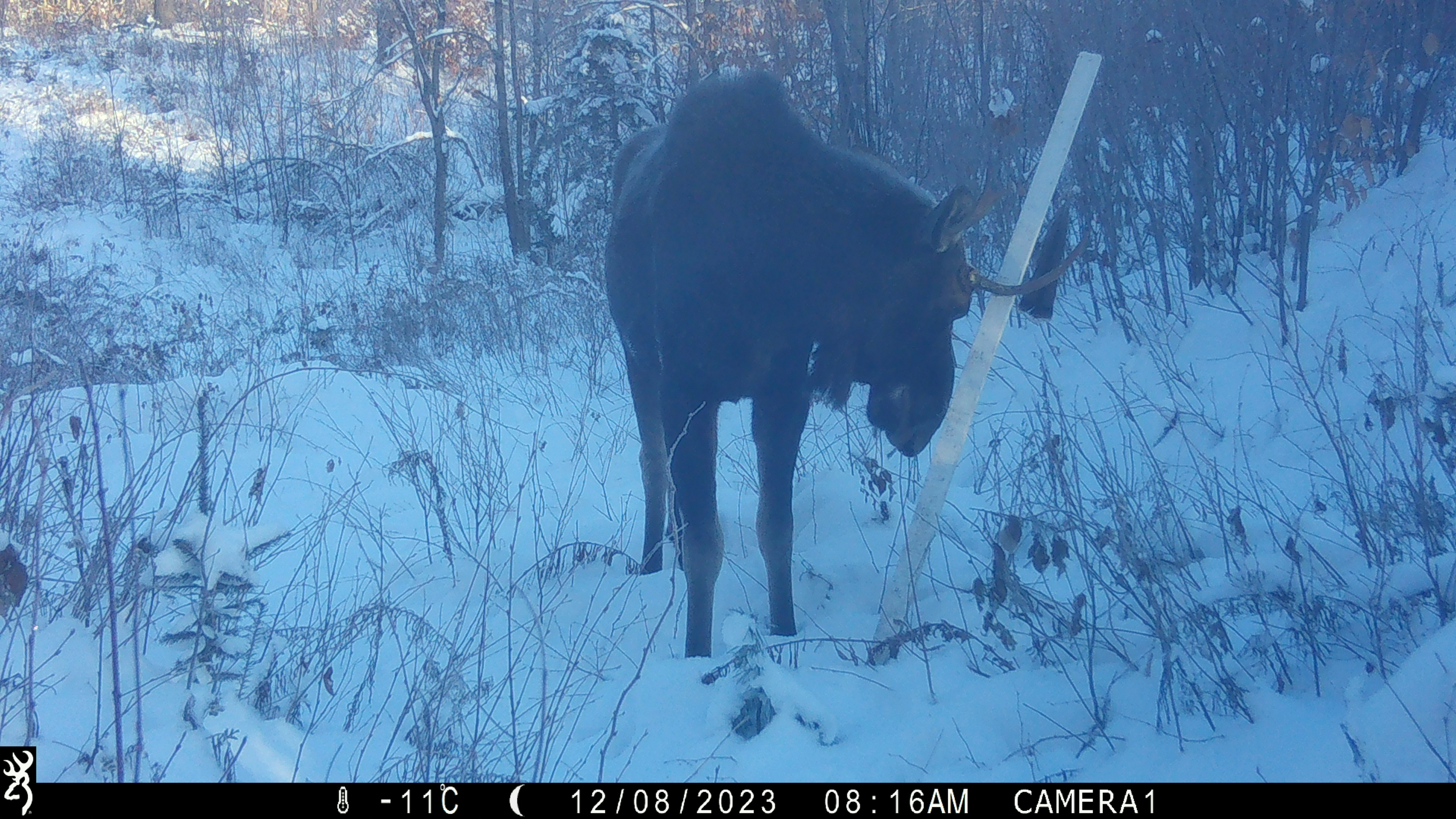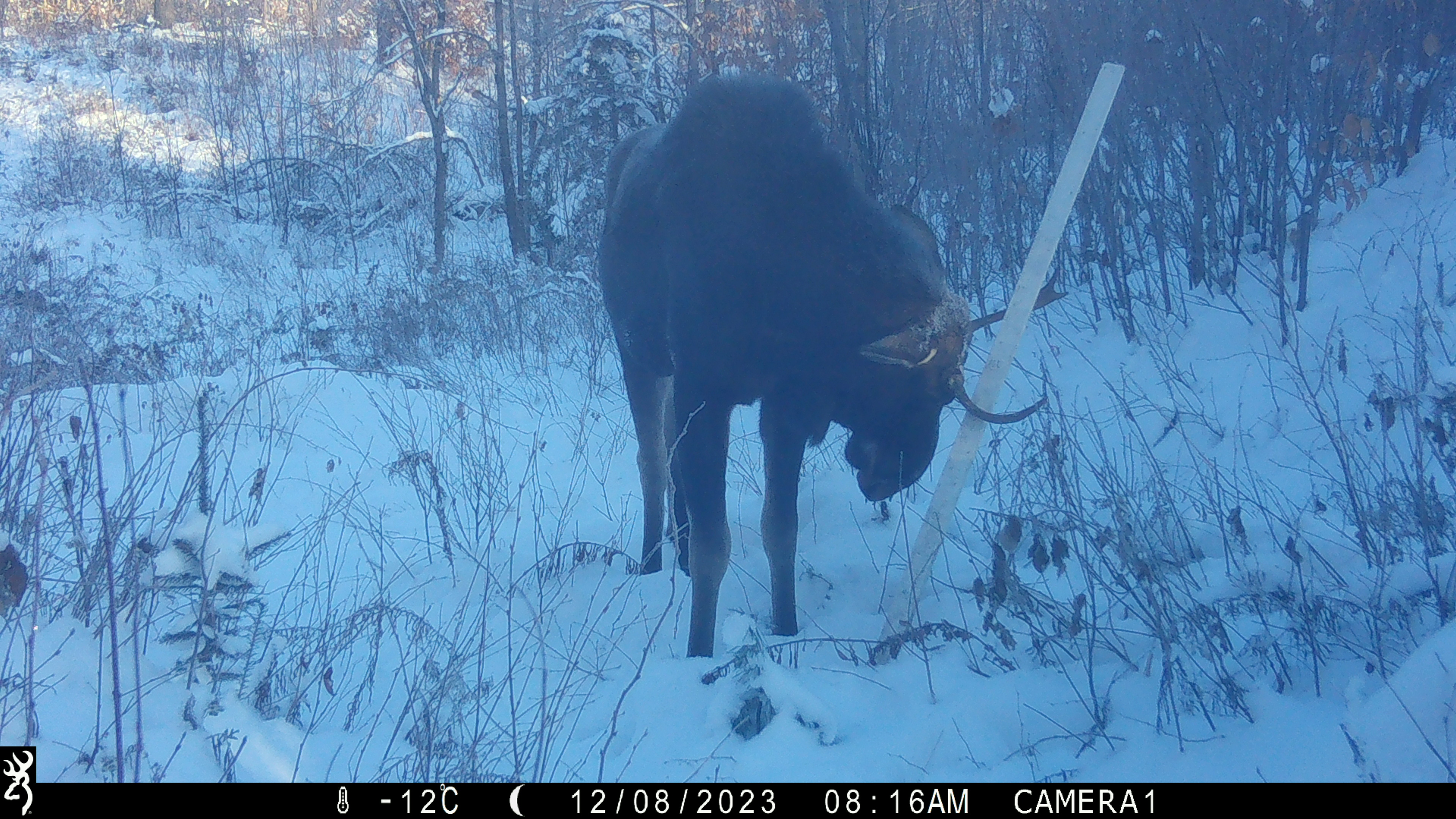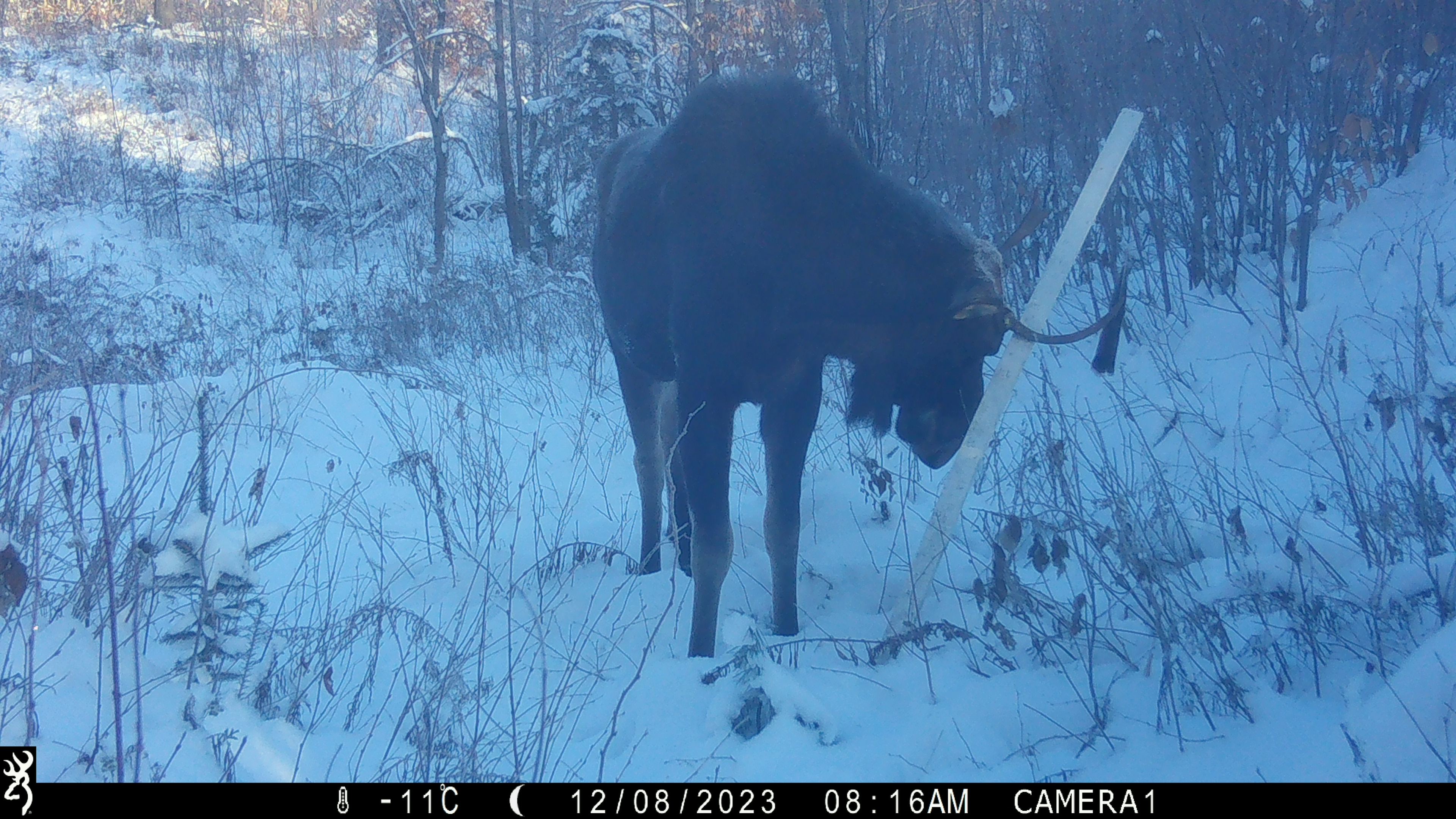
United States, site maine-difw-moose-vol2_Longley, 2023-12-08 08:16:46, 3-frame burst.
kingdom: Animalia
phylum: Chordata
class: Mammalia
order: Artiodactyla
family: Cervidae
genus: Alces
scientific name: Alces alces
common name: moose